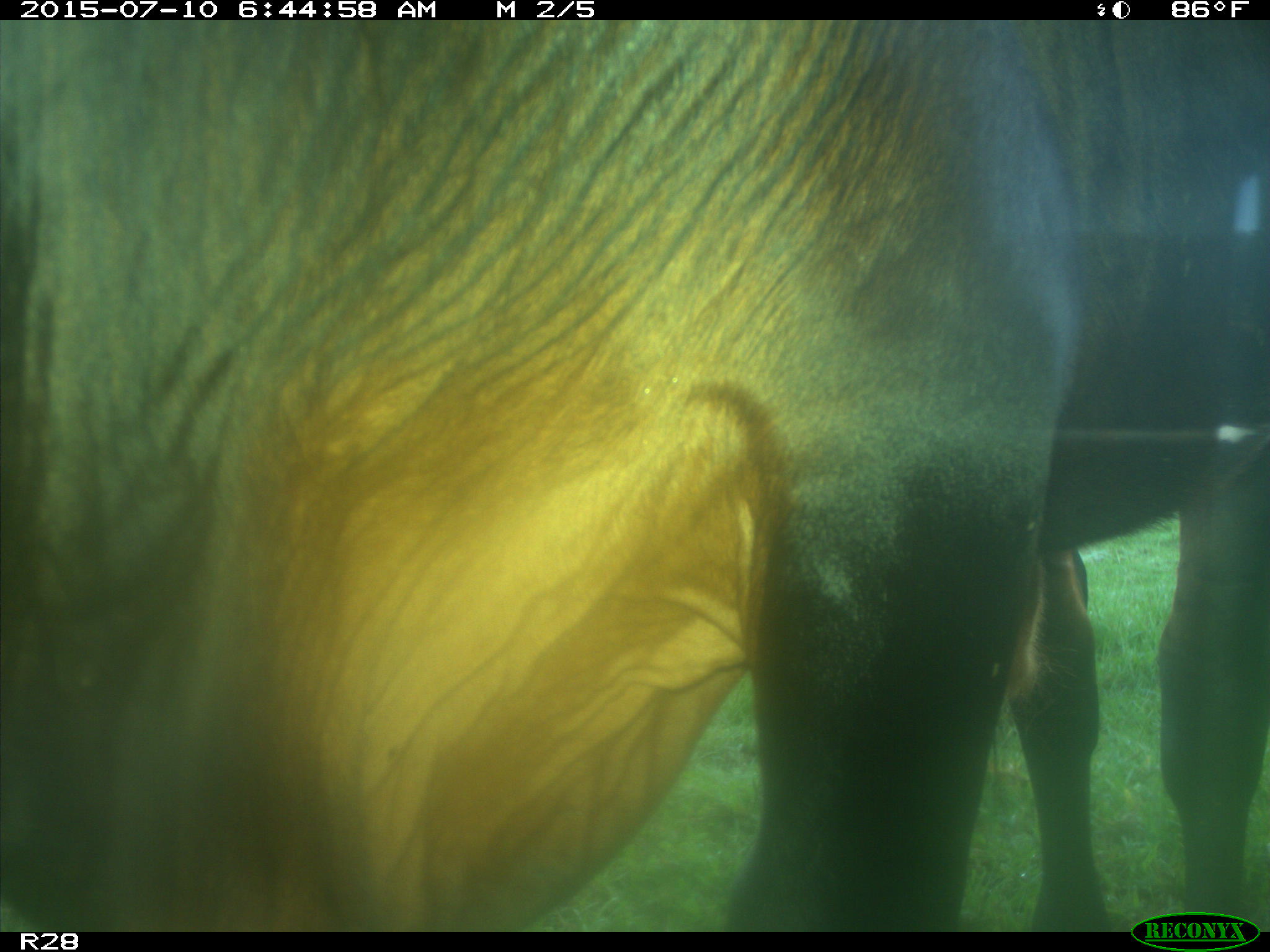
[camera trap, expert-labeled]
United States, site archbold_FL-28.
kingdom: Animalia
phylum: Chordata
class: Mammalia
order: Artiodactyla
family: Bovidae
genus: Bos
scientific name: Bos taurus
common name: domestic cow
Bos taurus (domestic cow).